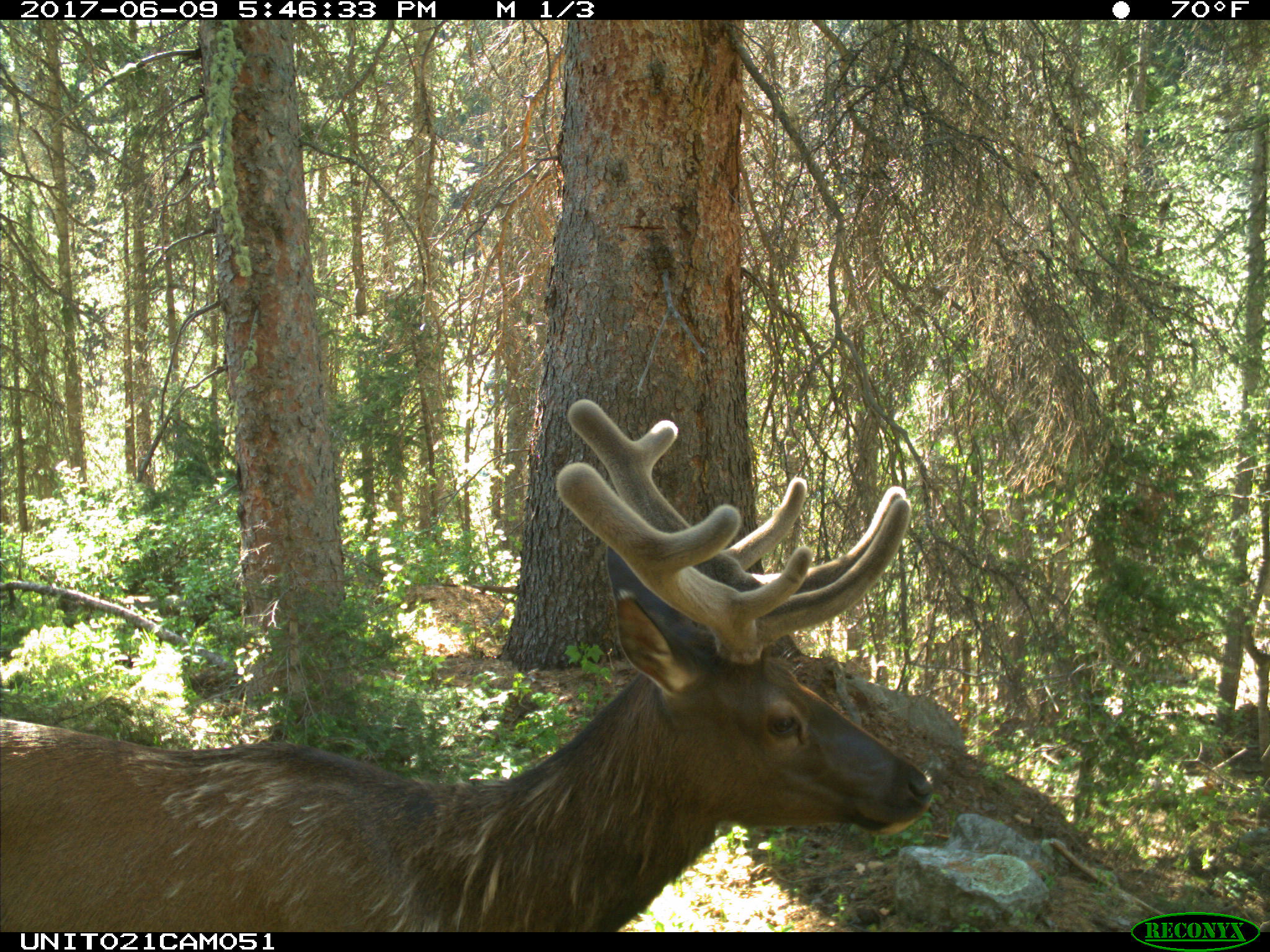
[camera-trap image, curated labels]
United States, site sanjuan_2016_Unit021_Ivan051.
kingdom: Animalia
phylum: Chordata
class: Mammalia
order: Artiodactyla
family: Cervidae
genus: Cervus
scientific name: Cervus elaphus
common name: red deer